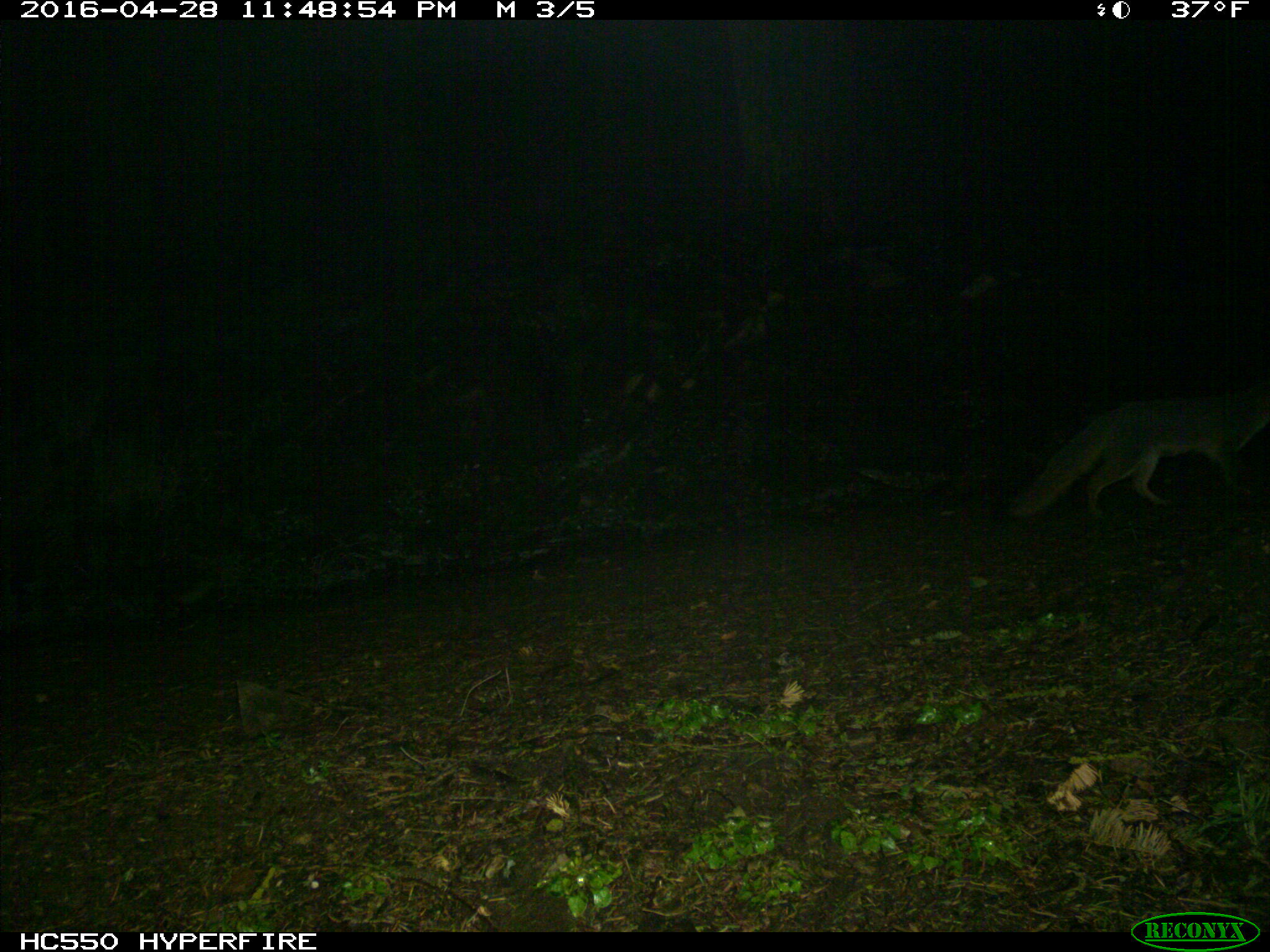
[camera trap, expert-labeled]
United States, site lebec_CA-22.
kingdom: Animalia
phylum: Chordata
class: Mammalia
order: Carnivora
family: Canidae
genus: Urocyon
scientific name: Urocyon cinereoargenteus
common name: gray fox